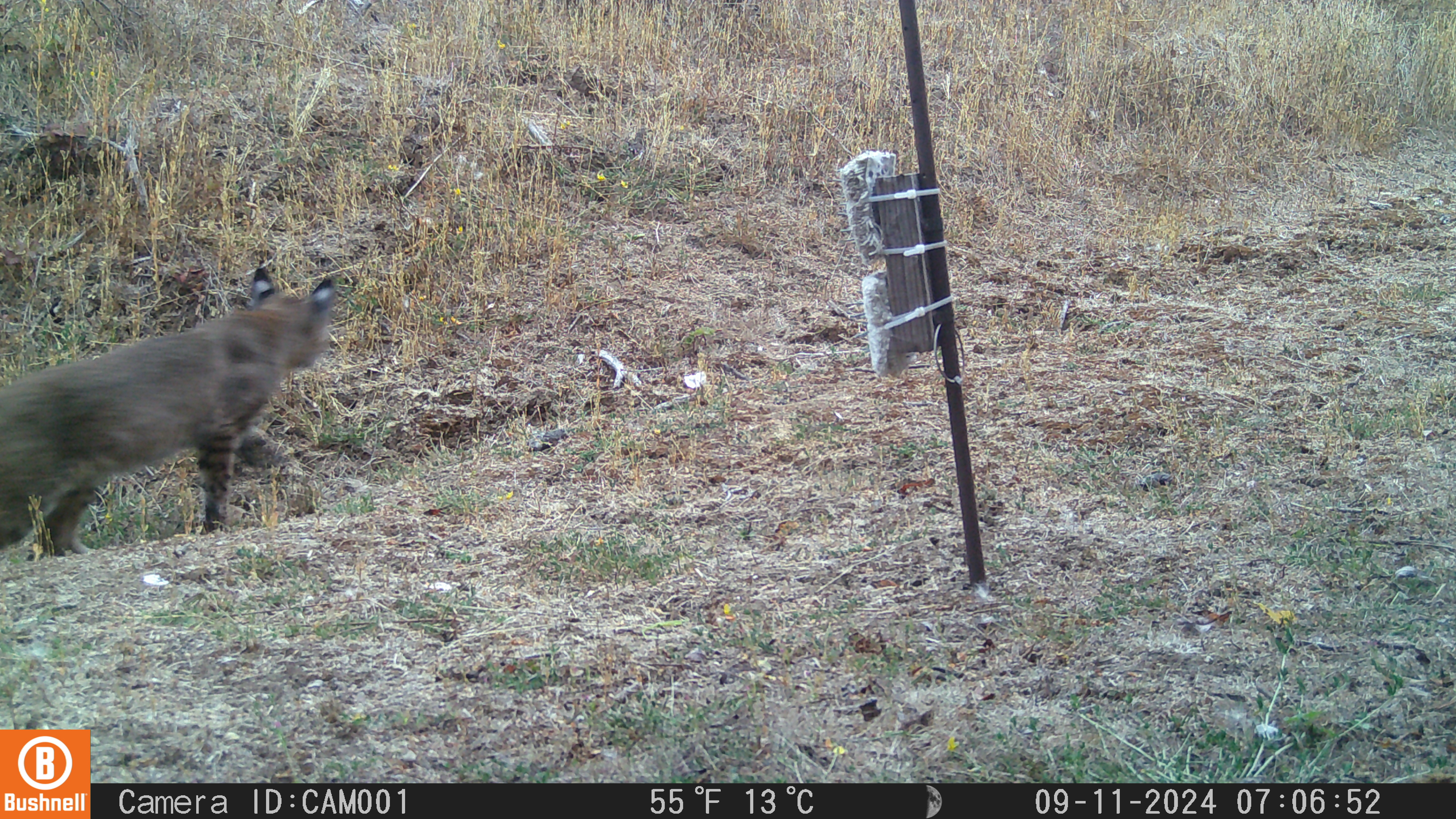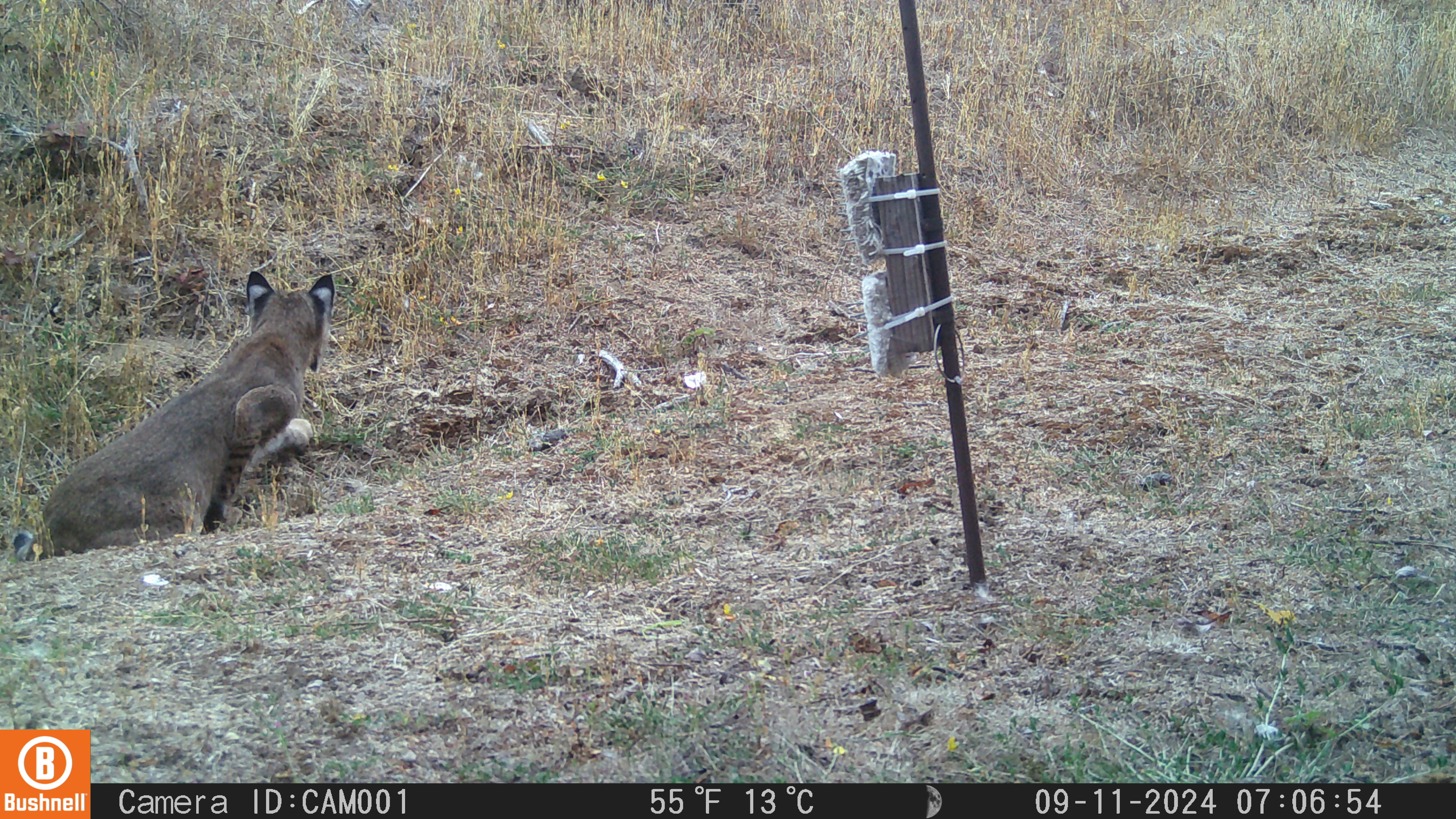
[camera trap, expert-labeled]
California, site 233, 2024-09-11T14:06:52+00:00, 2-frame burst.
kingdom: Animalia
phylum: Chordata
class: Mammalia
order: Carnivora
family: Felidae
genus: Lynx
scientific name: Lynx rufus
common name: bobcat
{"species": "bobcat (Lynx rufus)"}